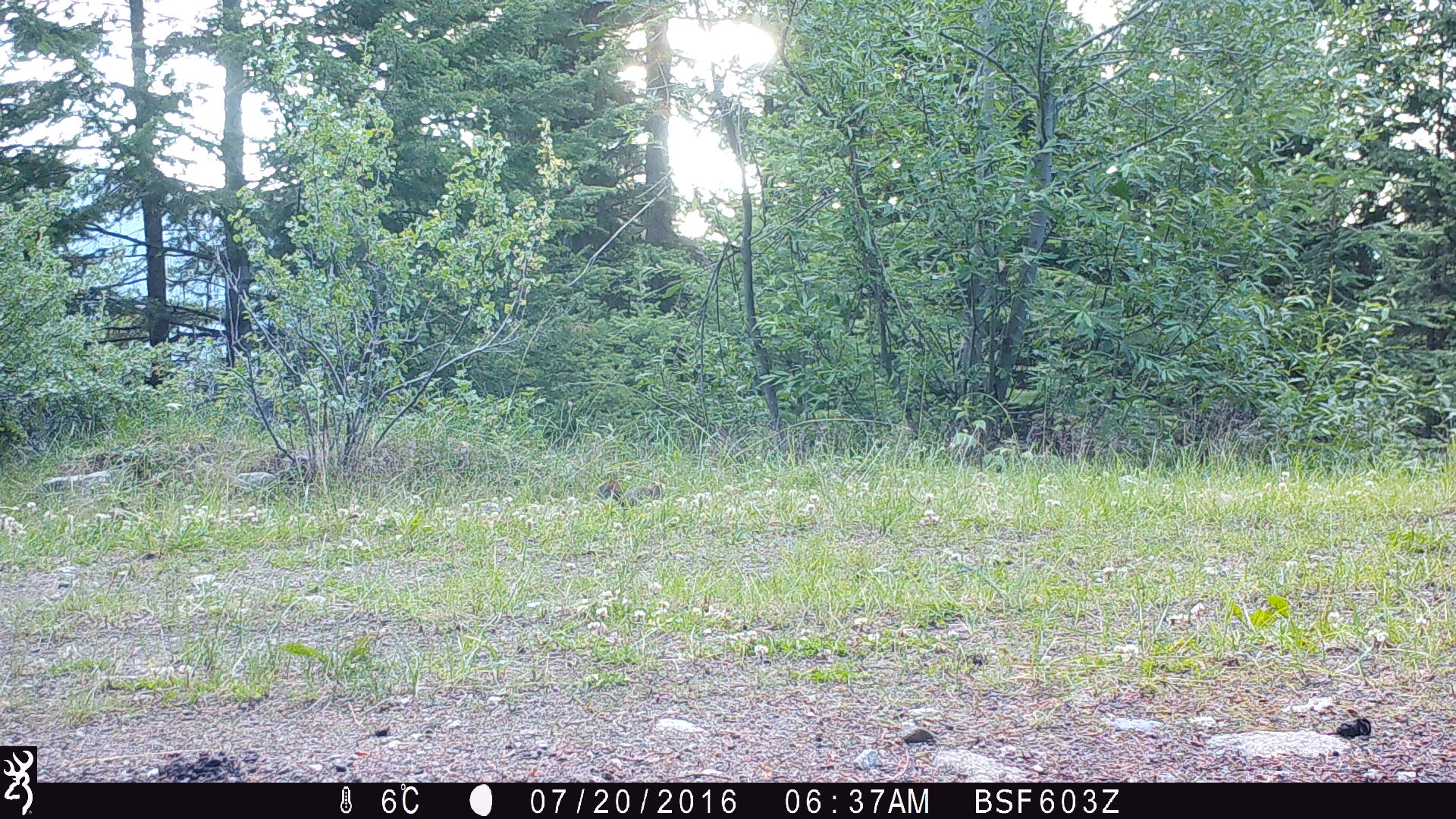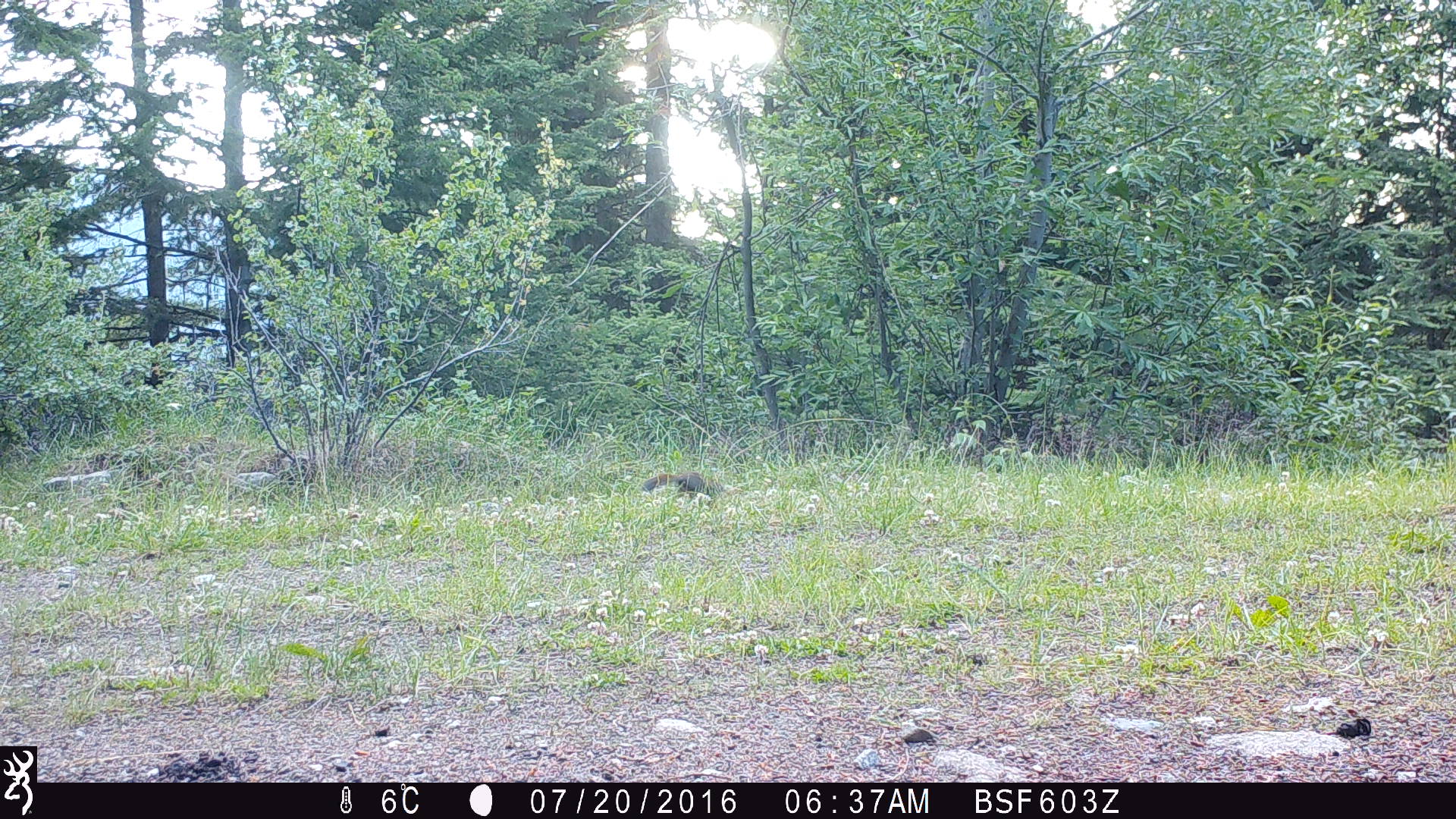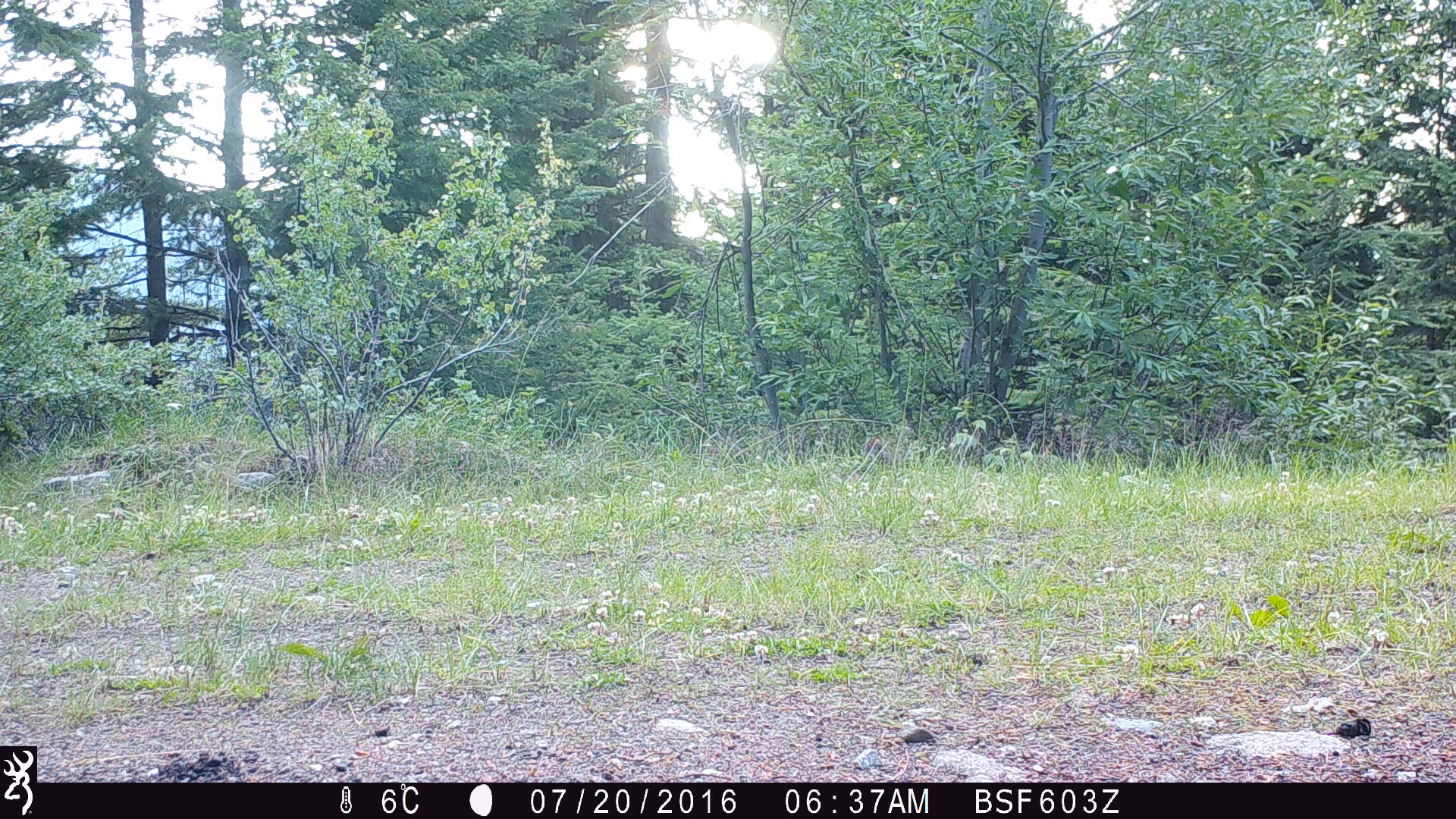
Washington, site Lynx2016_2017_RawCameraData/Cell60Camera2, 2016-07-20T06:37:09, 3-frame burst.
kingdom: Animalia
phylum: Chordata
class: Mammalia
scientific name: Mammalia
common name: small mammal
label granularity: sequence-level